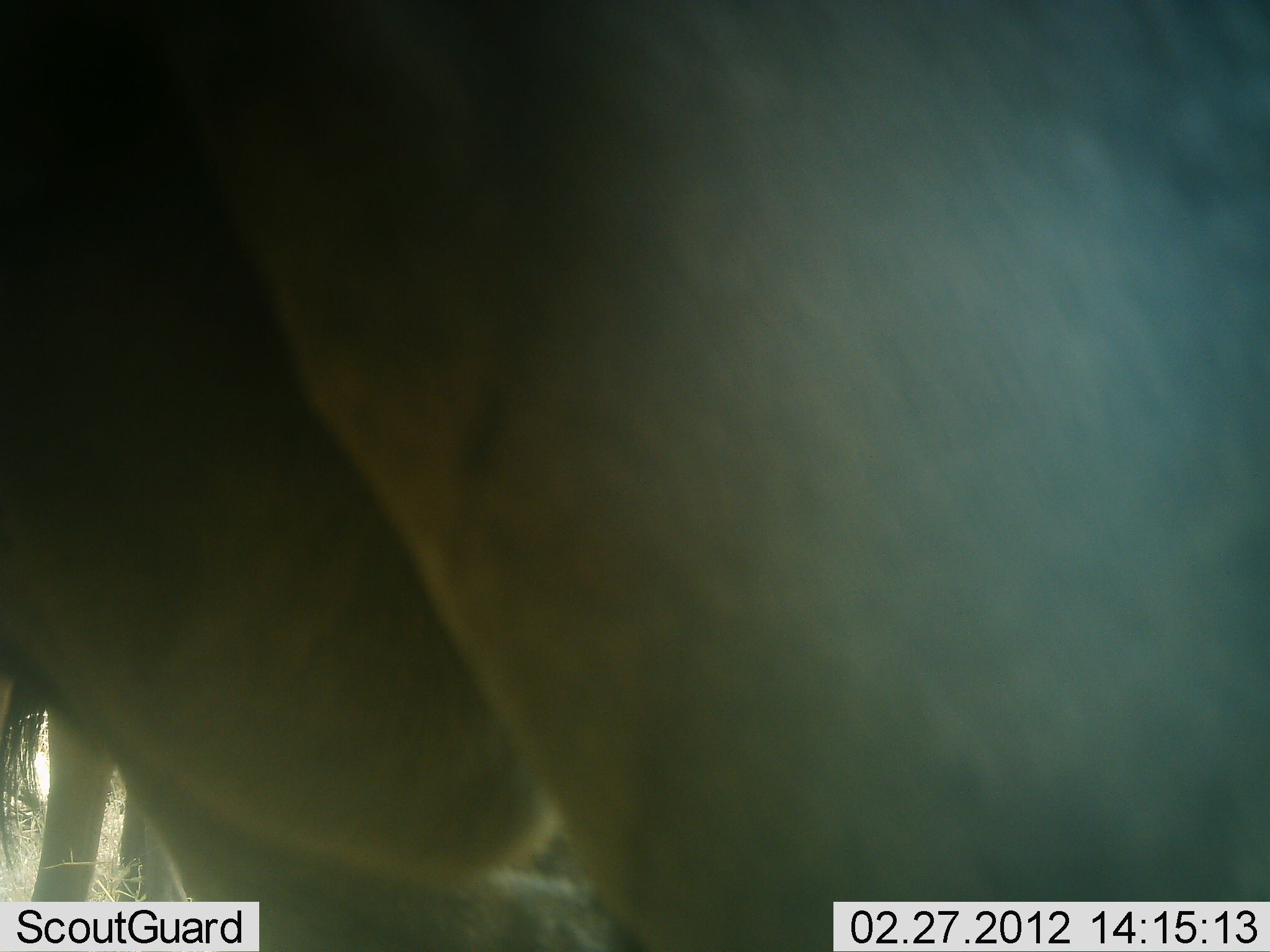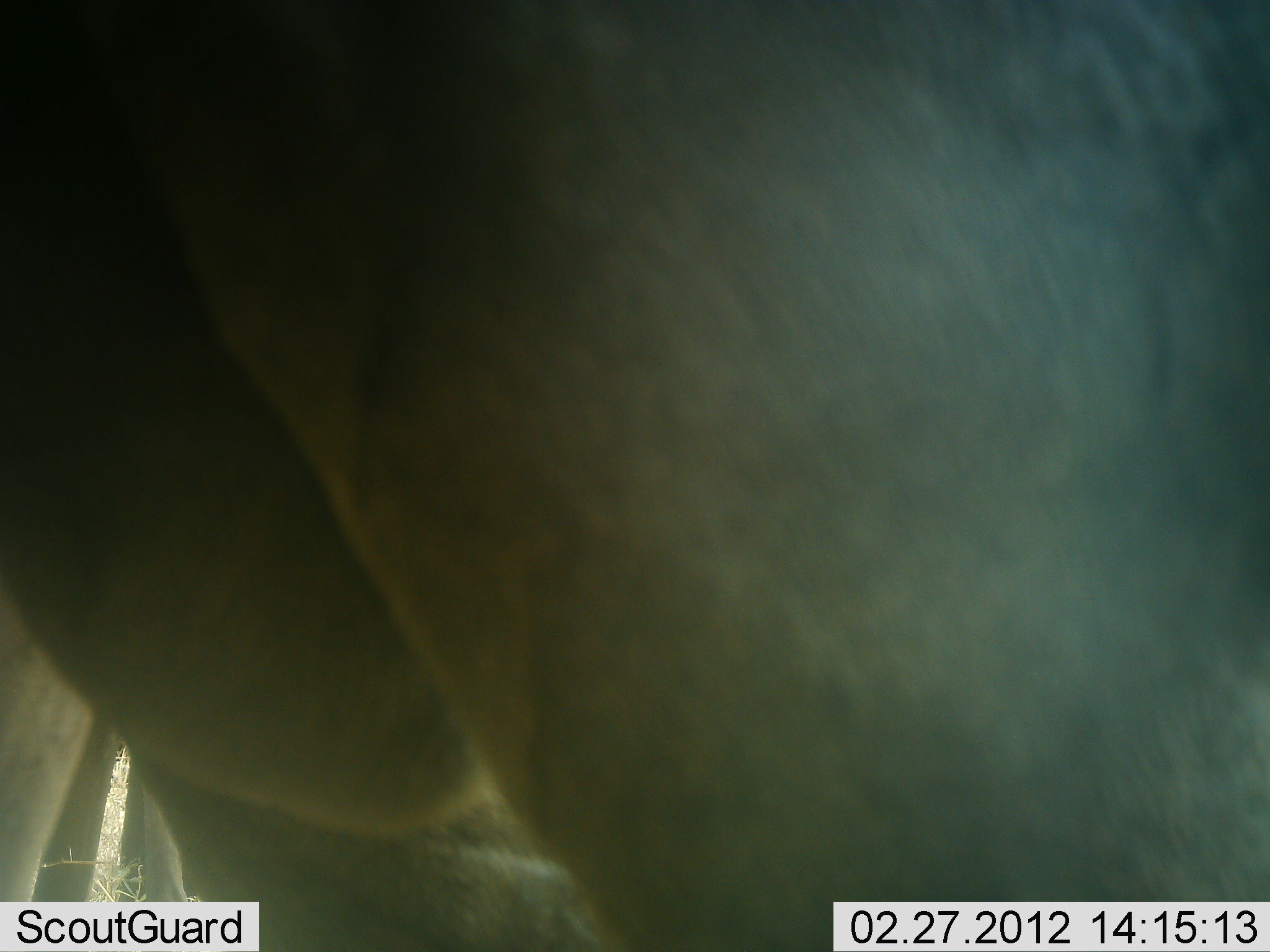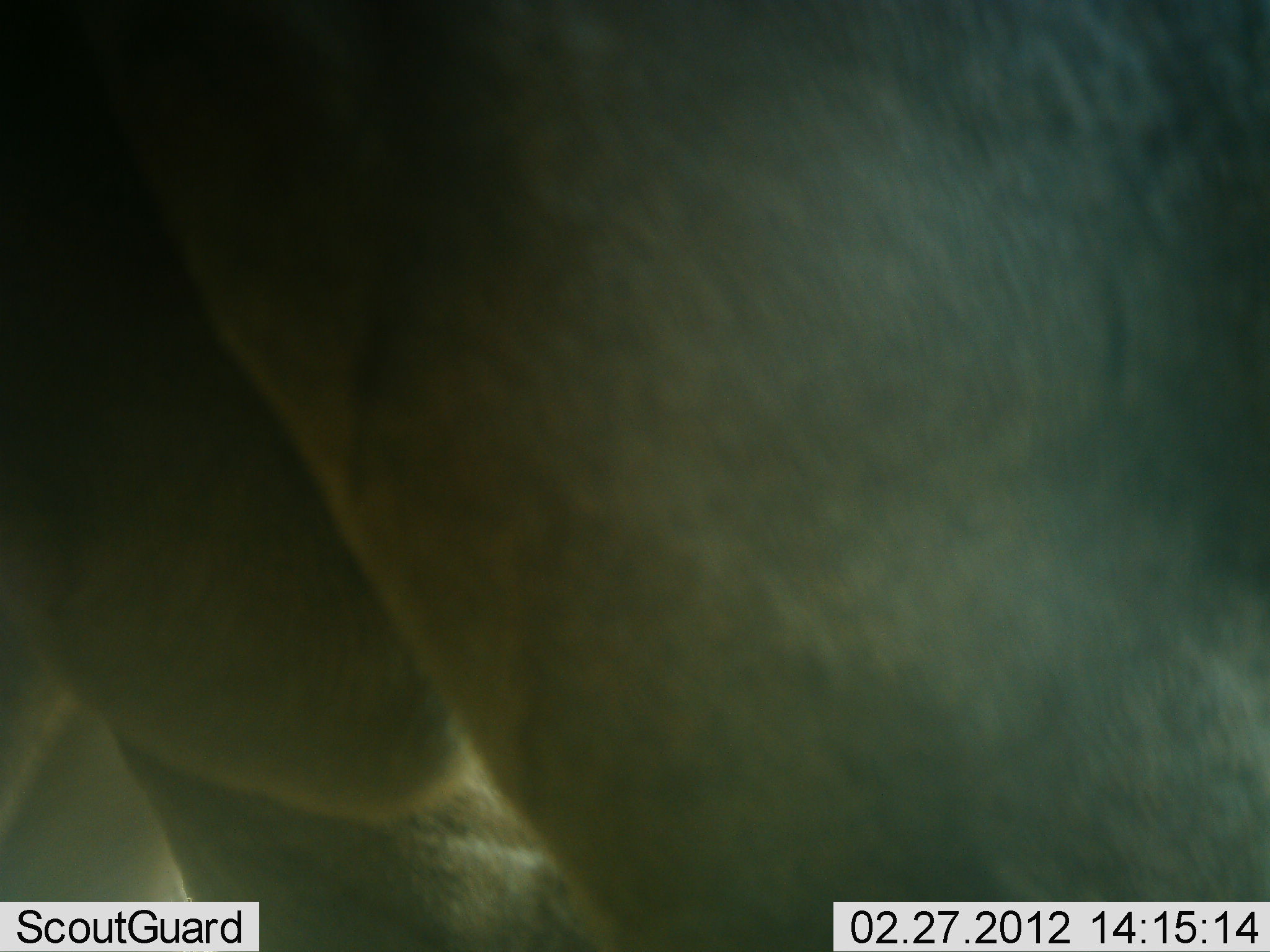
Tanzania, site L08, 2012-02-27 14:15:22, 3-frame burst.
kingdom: Animalia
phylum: Chordata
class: Mammalia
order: Artiodactyla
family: Bovidae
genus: Connochaetes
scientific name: Connochaetes taurinus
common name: blue wildebeest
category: wildebeest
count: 2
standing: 92%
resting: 0%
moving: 15%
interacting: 0%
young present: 0%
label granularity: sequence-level